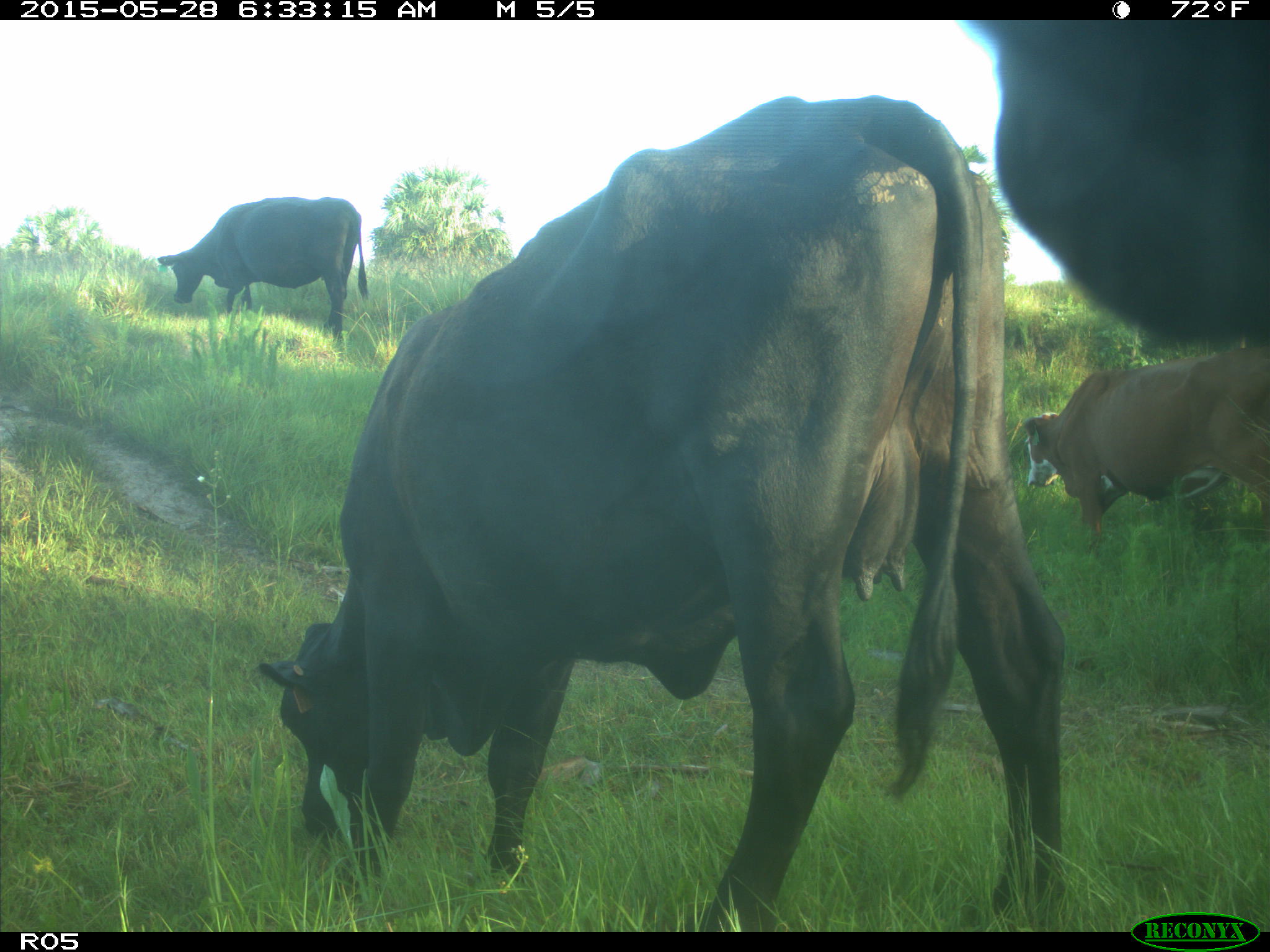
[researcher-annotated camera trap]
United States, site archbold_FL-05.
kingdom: Animalia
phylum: Chordata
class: Mammalia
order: Artiodactyla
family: Bovidae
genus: Bos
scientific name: Bos taurus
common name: domestic cow